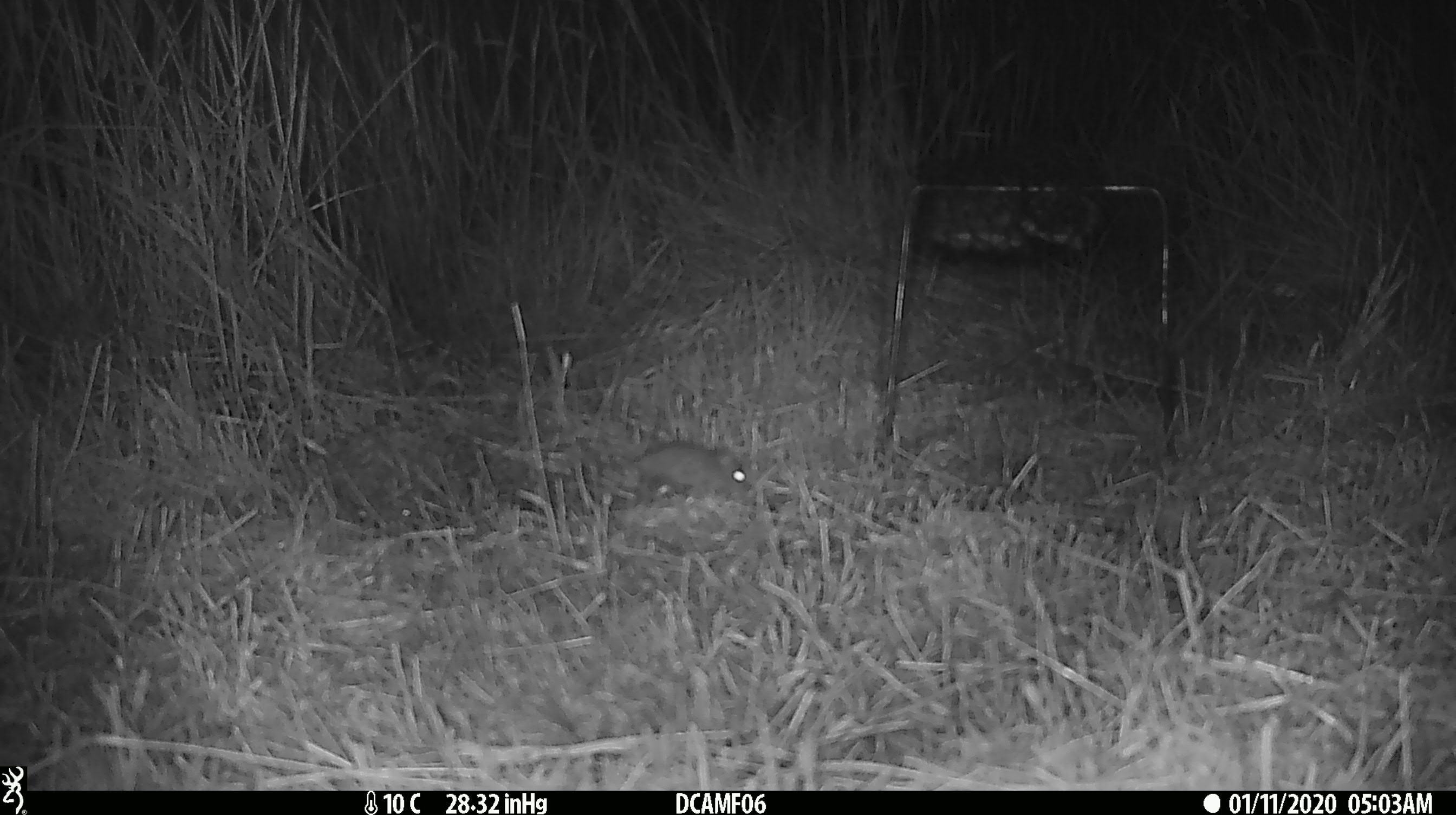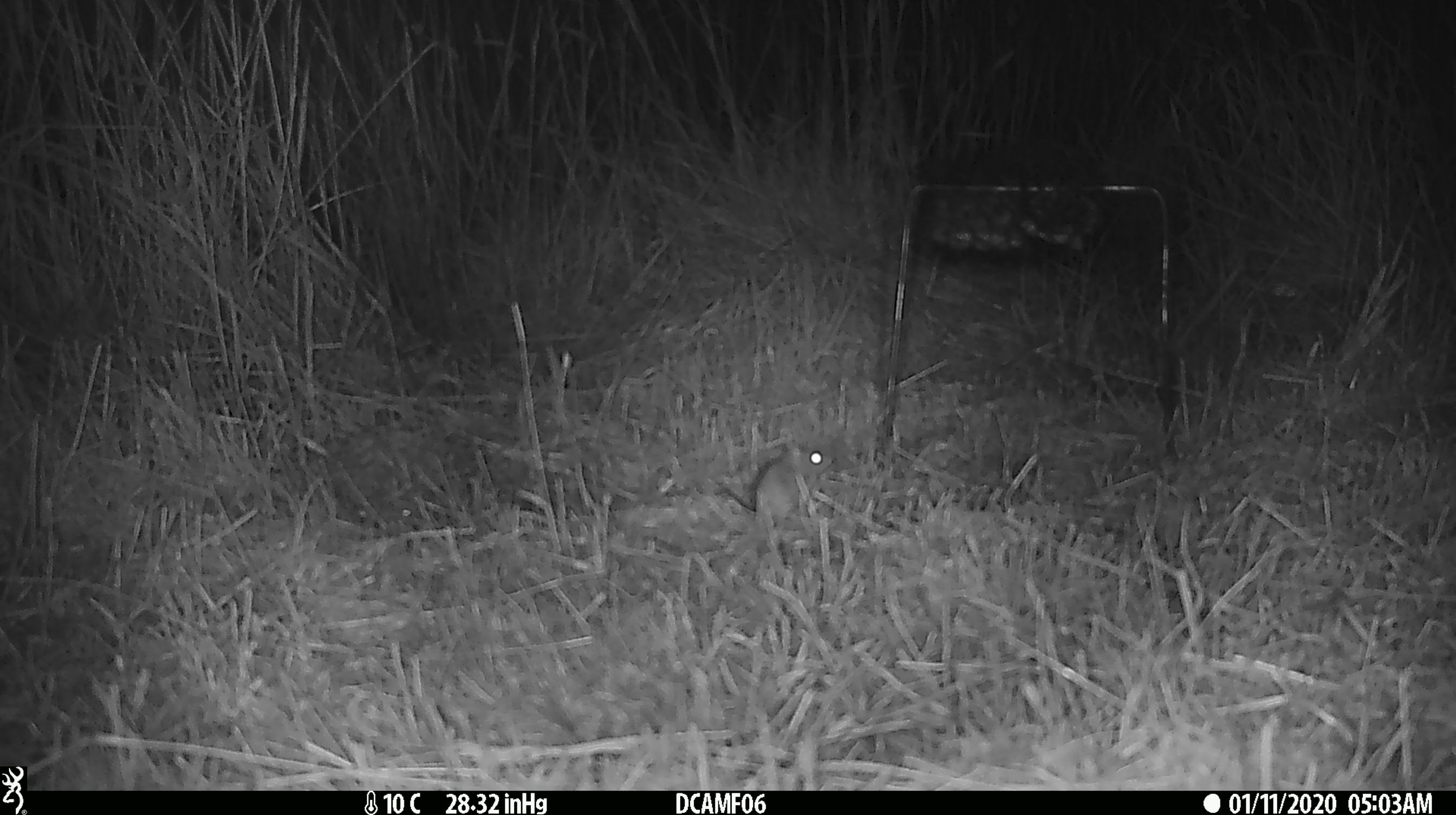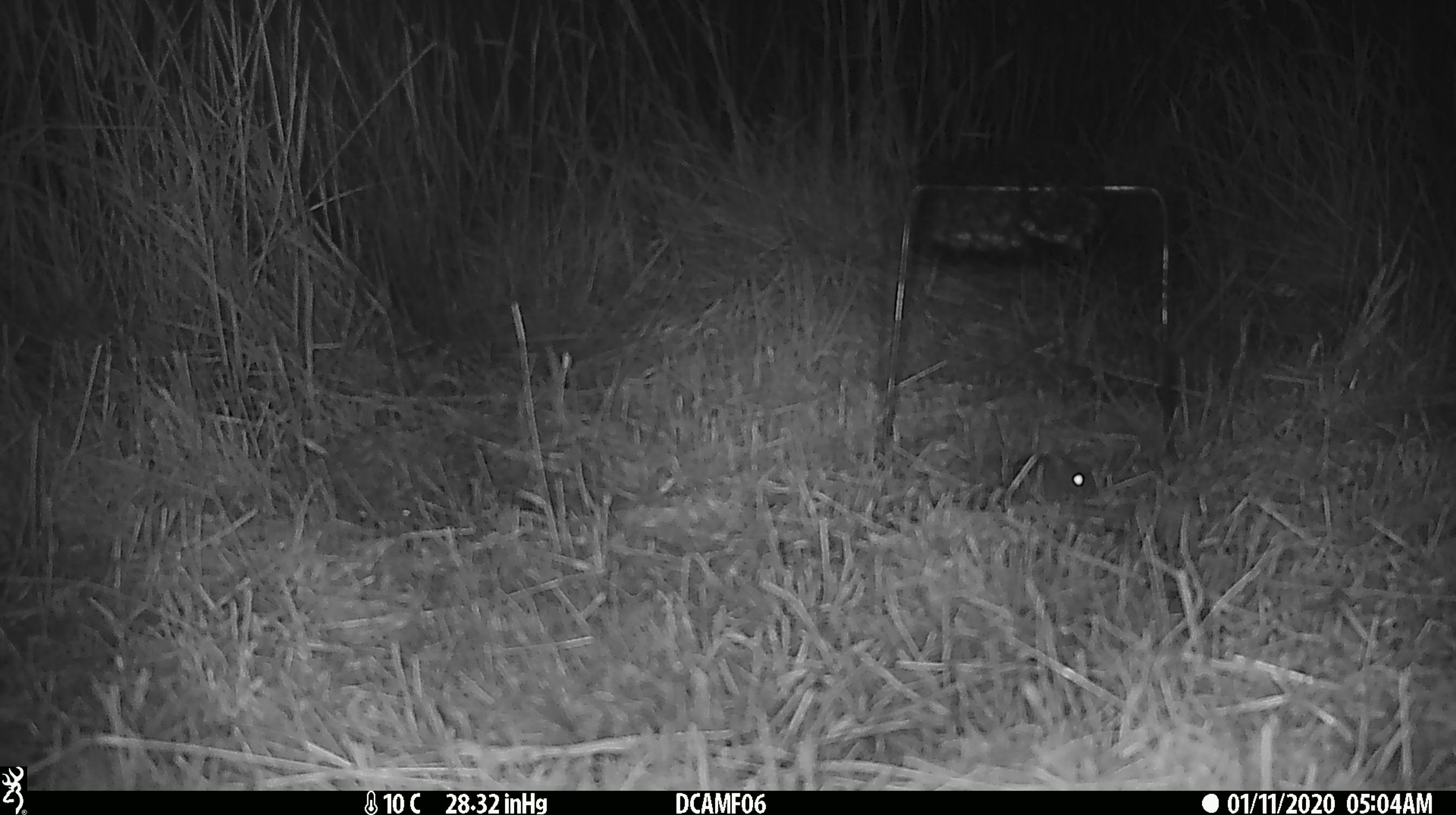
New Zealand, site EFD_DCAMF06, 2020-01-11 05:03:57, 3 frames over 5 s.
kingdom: Animalia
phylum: Chordata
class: Mammalia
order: Rodentia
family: Muridae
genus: Mus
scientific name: Mus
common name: mouse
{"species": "mouse (Mus)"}